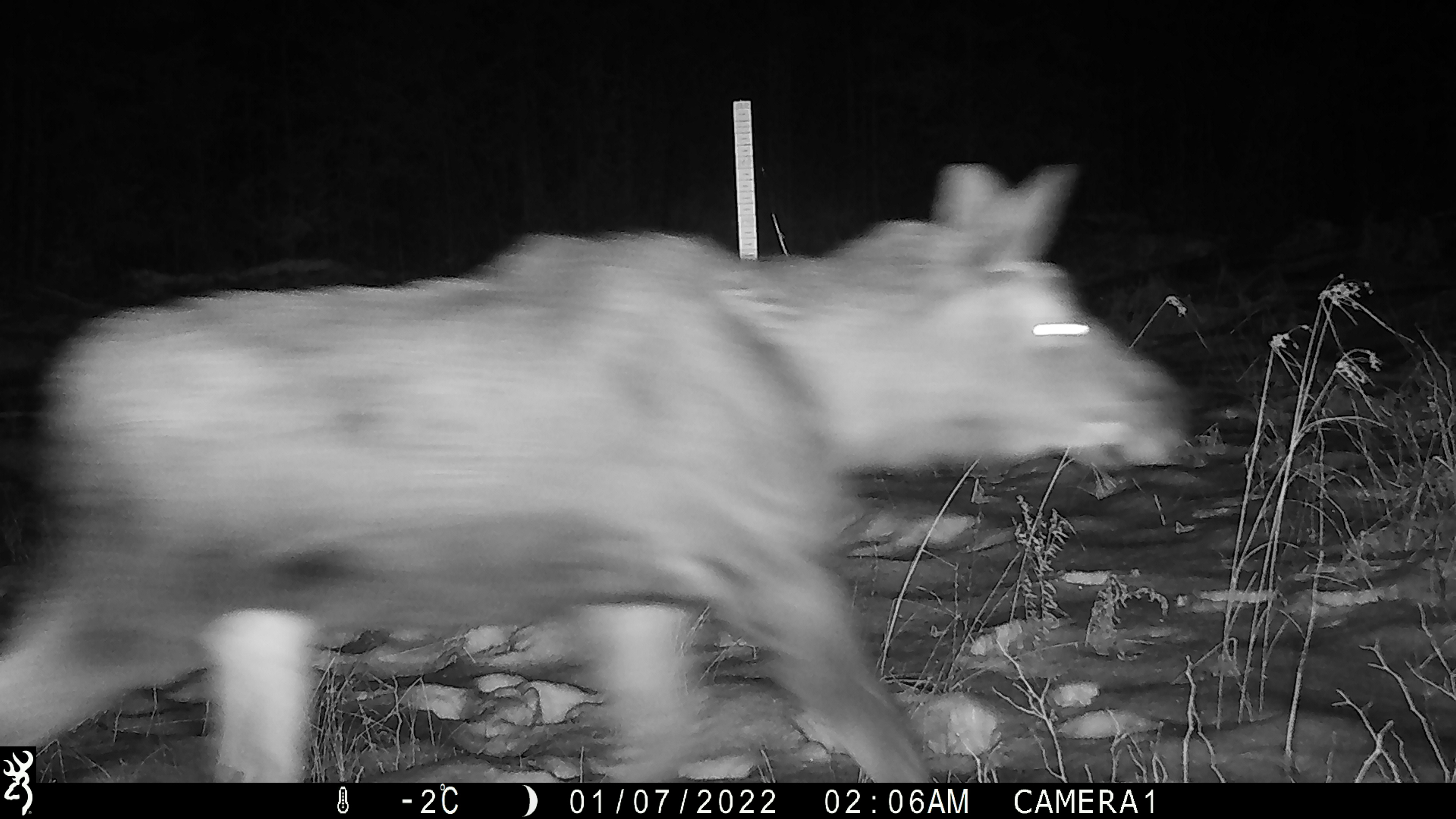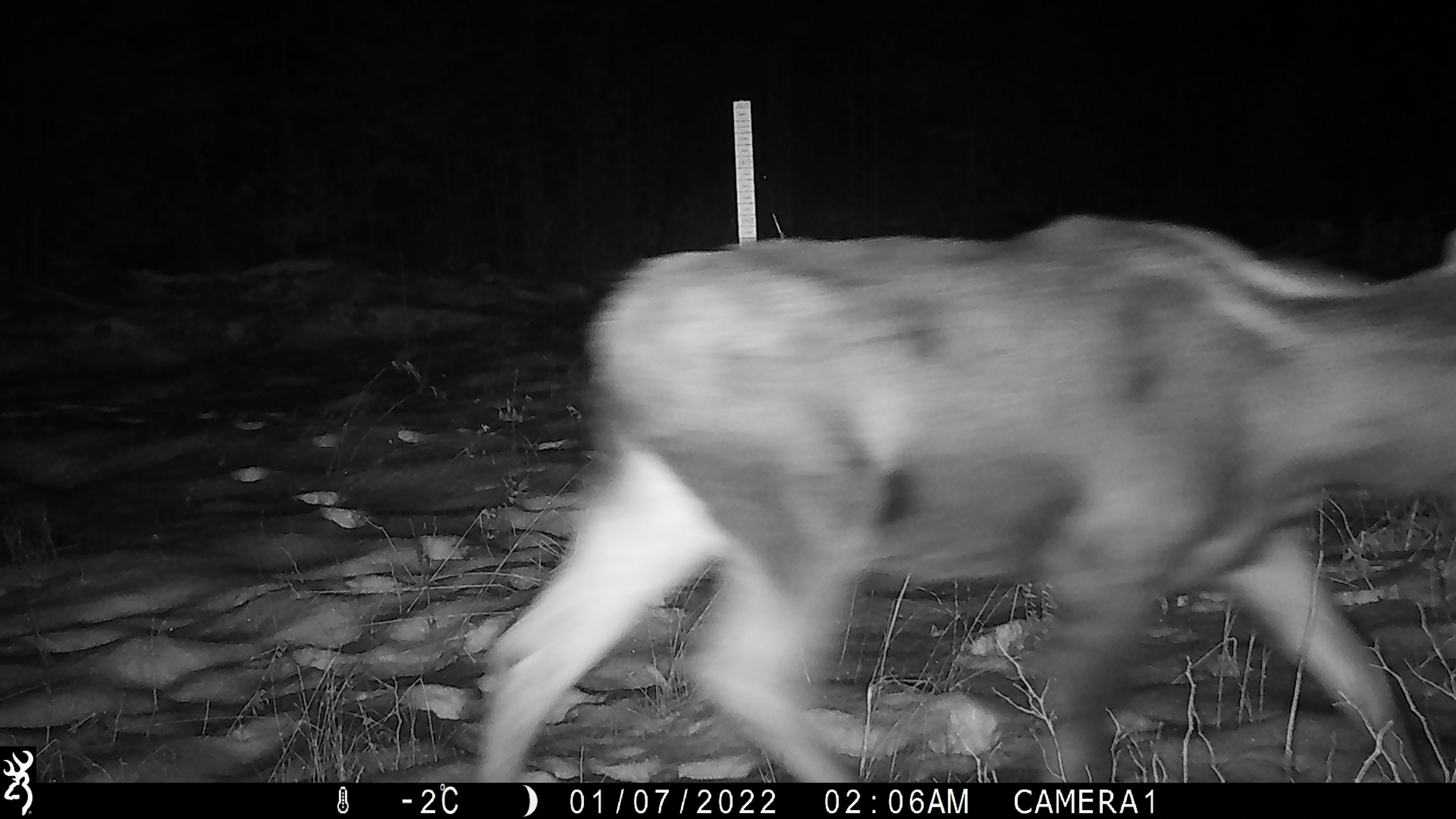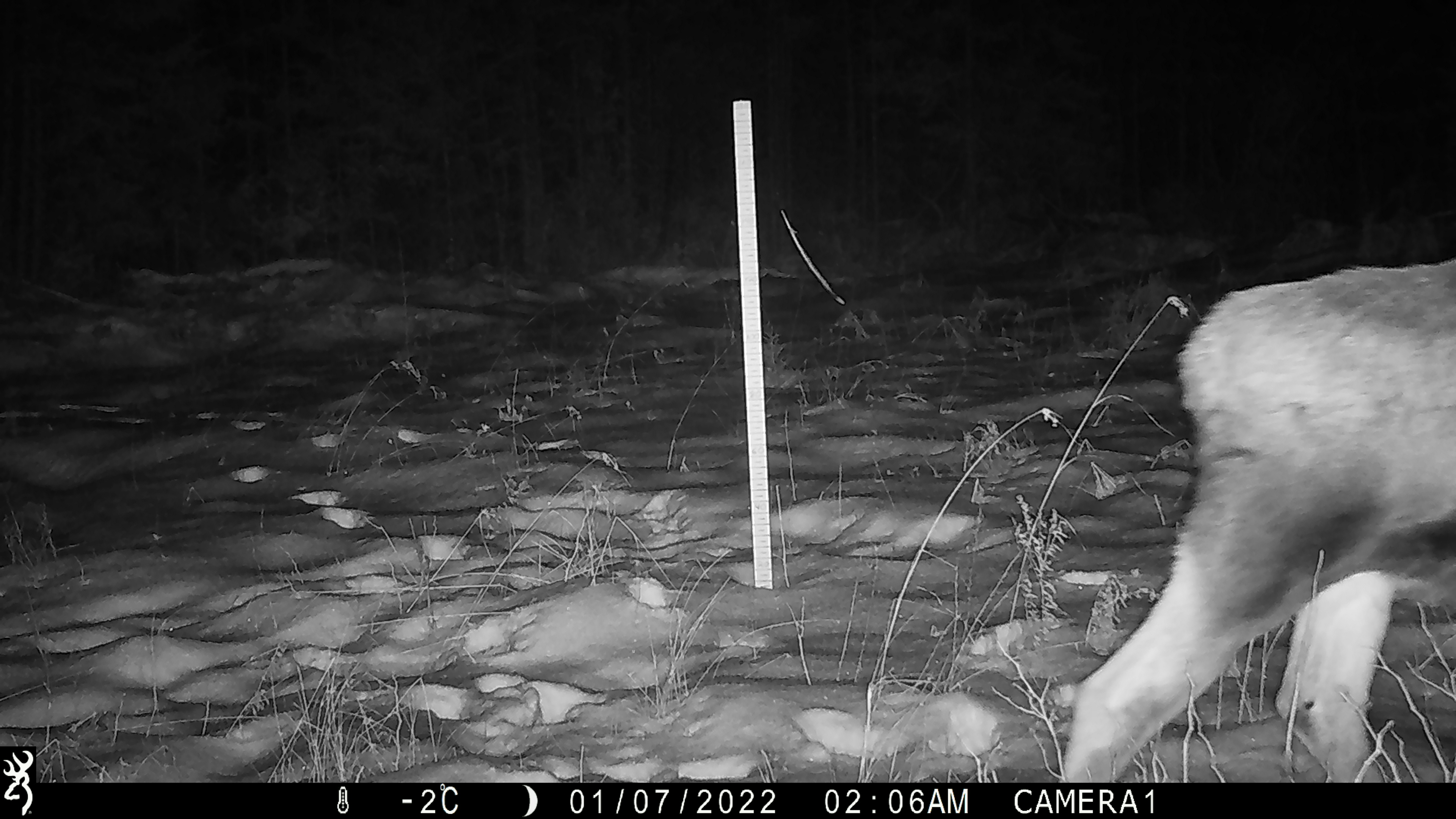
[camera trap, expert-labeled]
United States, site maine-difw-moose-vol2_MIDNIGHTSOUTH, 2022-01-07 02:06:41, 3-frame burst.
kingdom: Animalia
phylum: Chordata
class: Mammalia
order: Artiodactyla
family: Cervidae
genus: Alces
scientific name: Alces alces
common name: moose